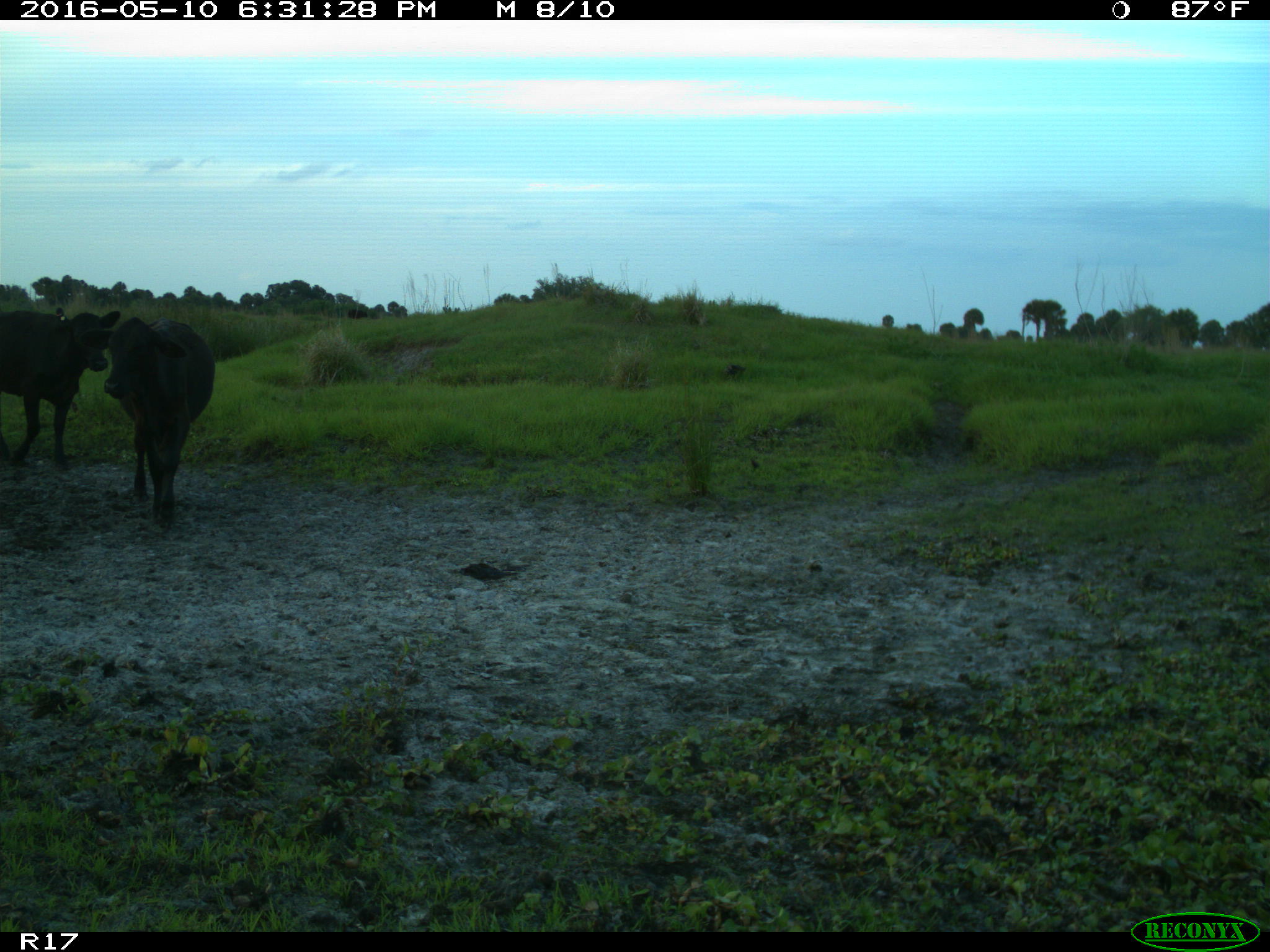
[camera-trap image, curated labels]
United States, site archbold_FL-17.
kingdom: Animalia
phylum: Chordata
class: Mammalia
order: Artiodactyla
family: Bovidae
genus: Bos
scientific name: Bos taurus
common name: domestic cow